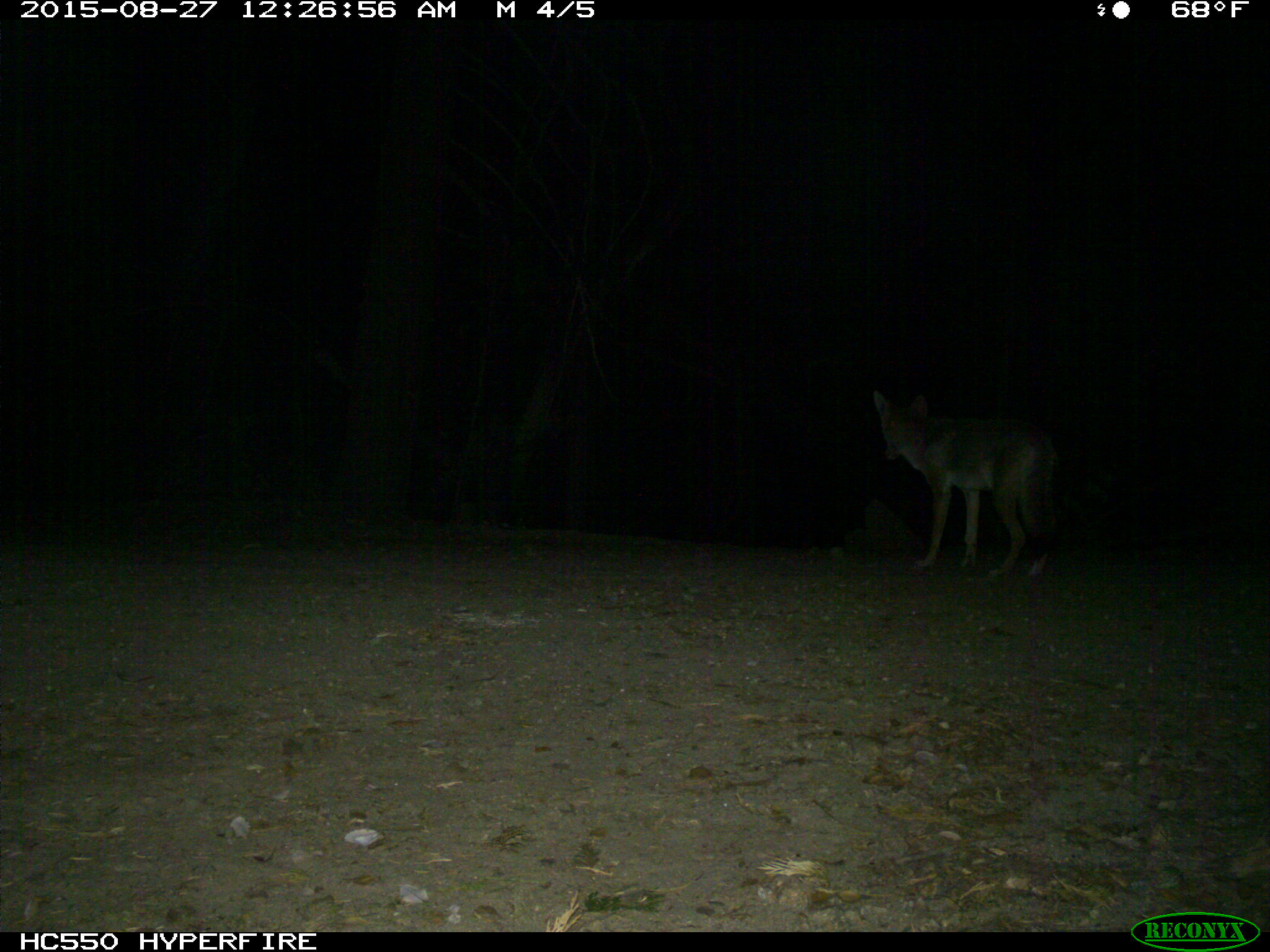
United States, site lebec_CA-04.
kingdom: Animalia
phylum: Chordata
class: Mammalia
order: Carnivora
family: Canidae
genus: Canis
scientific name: Canis latrans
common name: coyote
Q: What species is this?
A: Canis latrans (coyote).